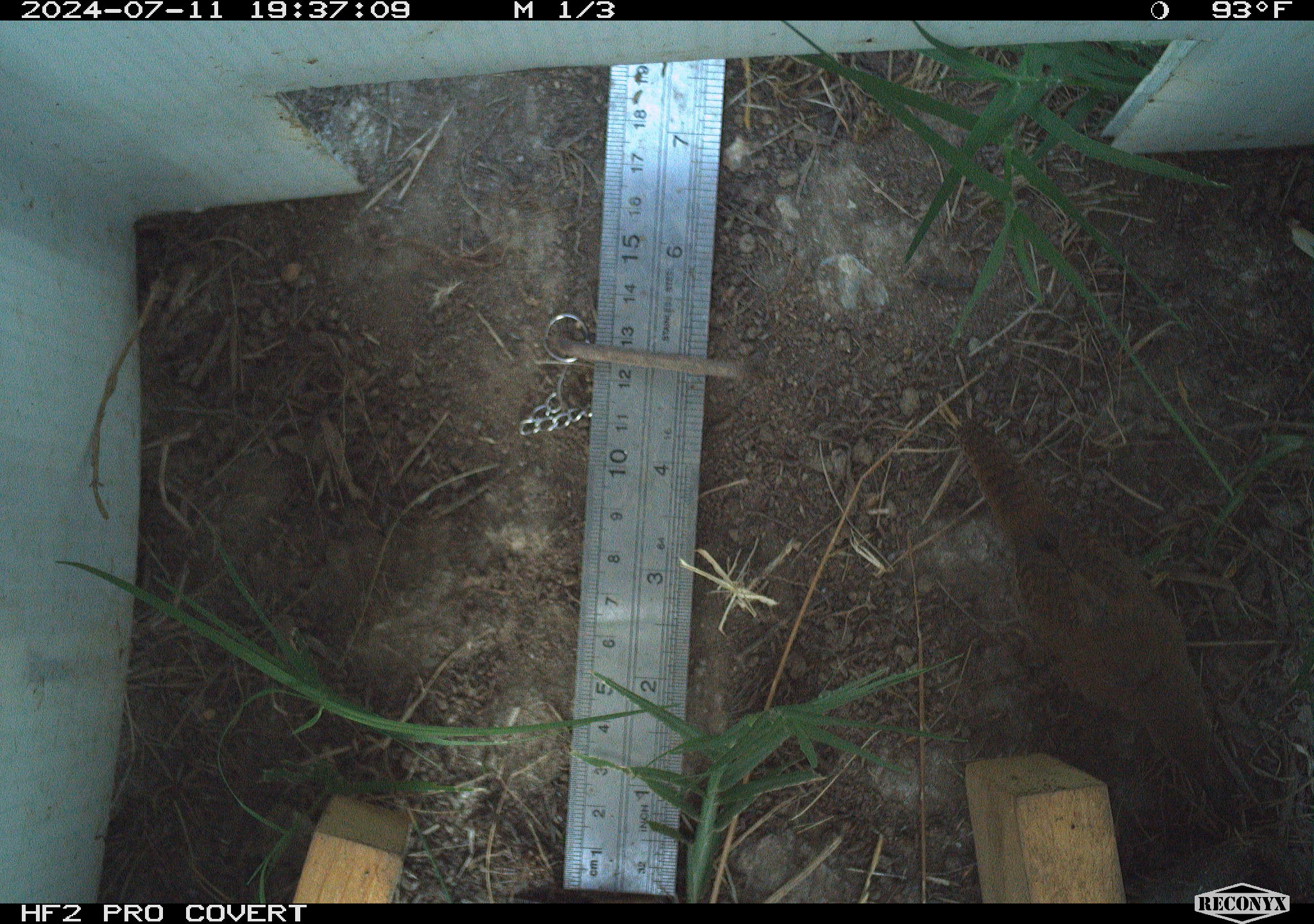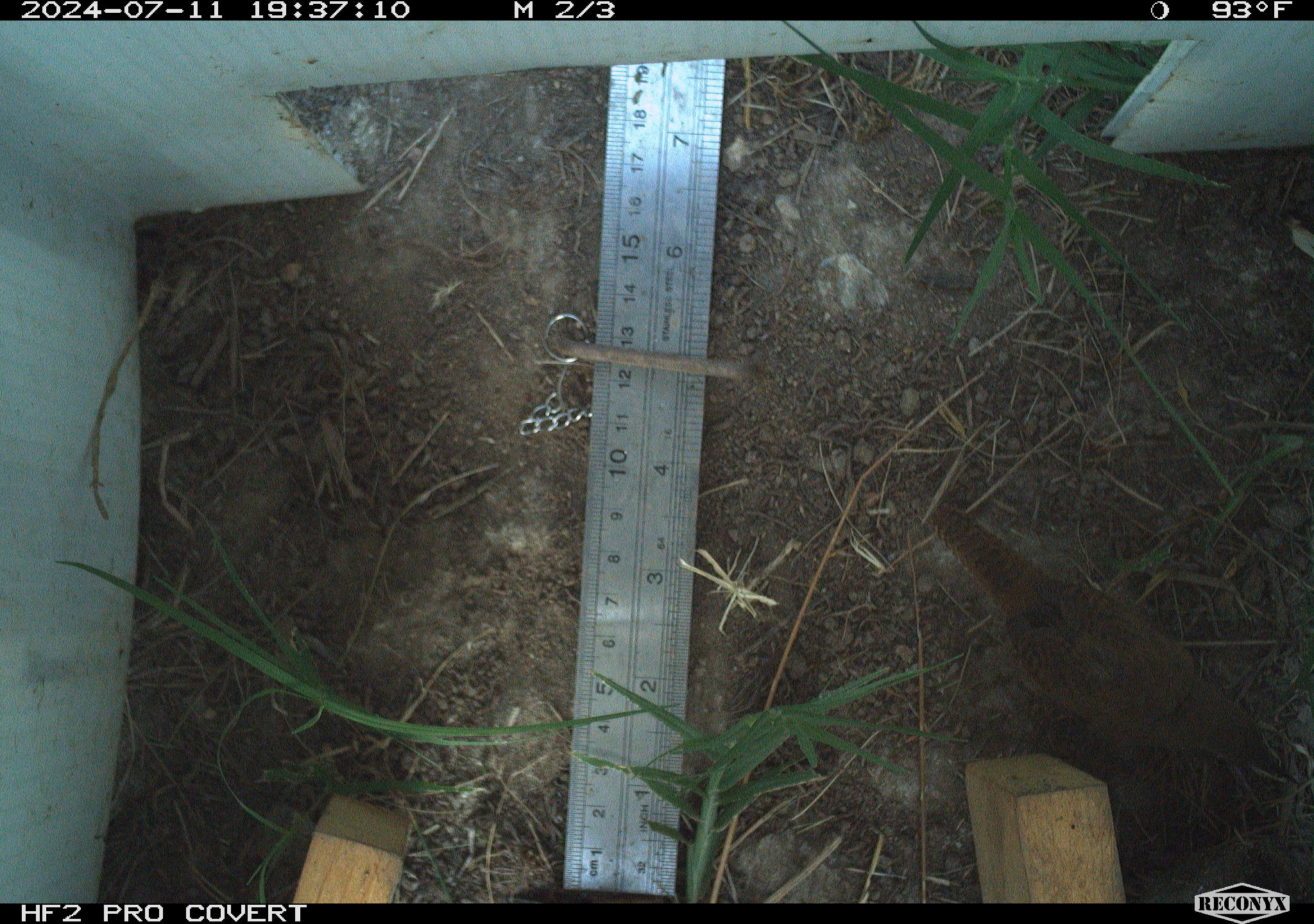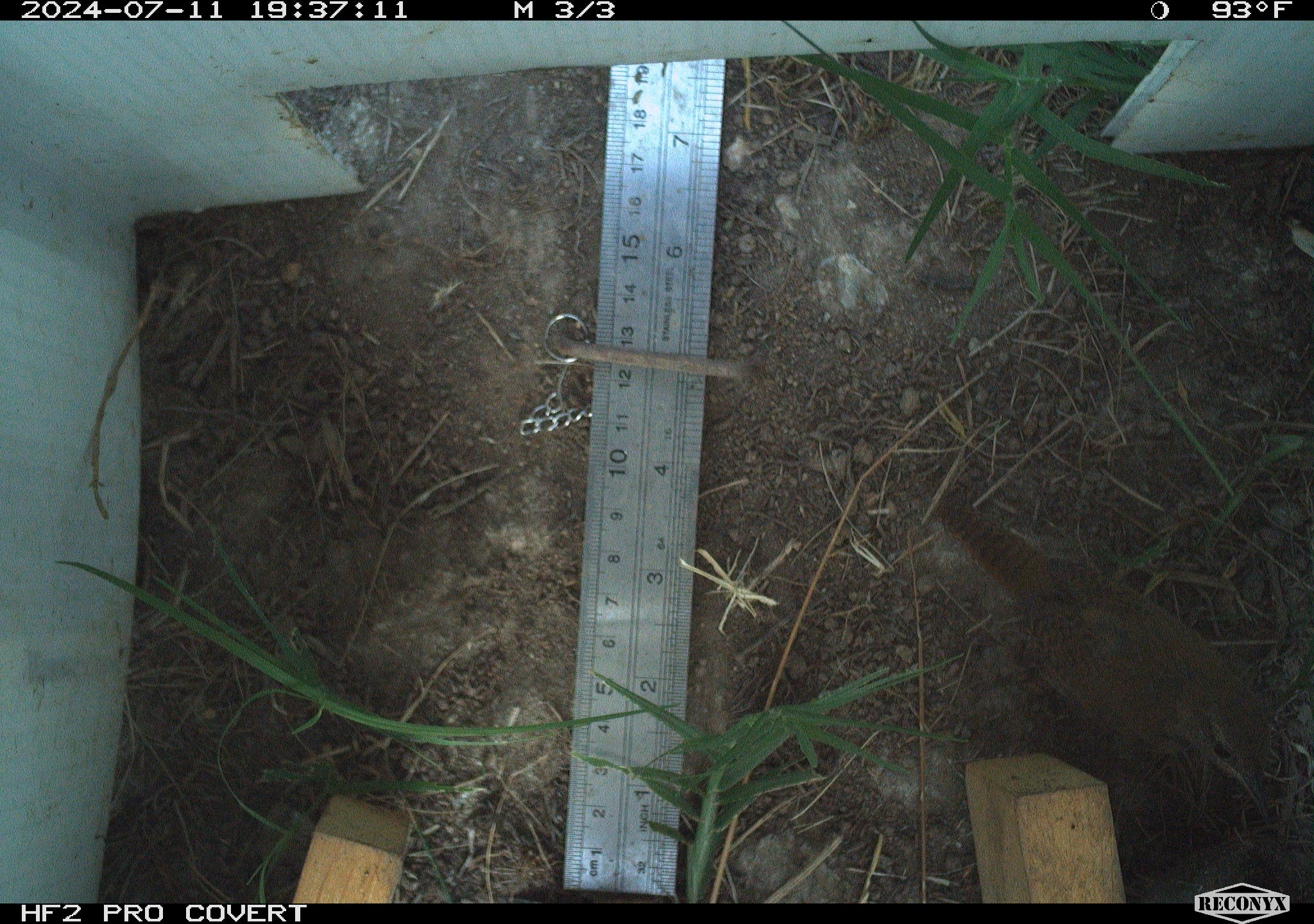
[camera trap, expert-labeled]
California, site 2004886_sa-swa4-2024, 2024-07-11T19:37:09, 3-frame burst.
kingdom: Animalia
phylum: Chordata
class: Aves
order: Passeriformes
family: Troglodytidae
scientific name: Troglodytidae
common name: wren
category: troglodytidae family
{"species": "troglodytidae family (wren) (Troglodytidae)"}